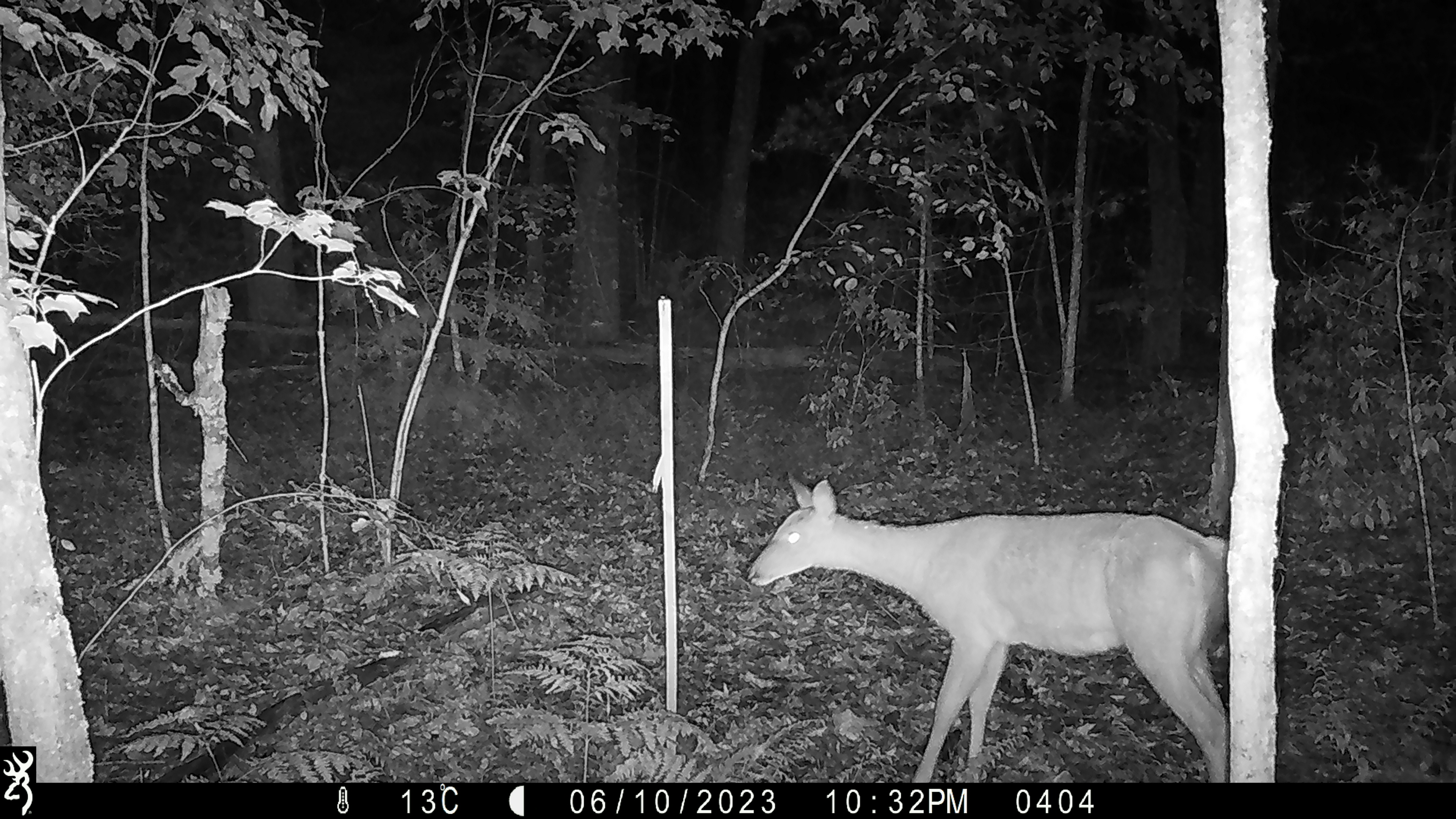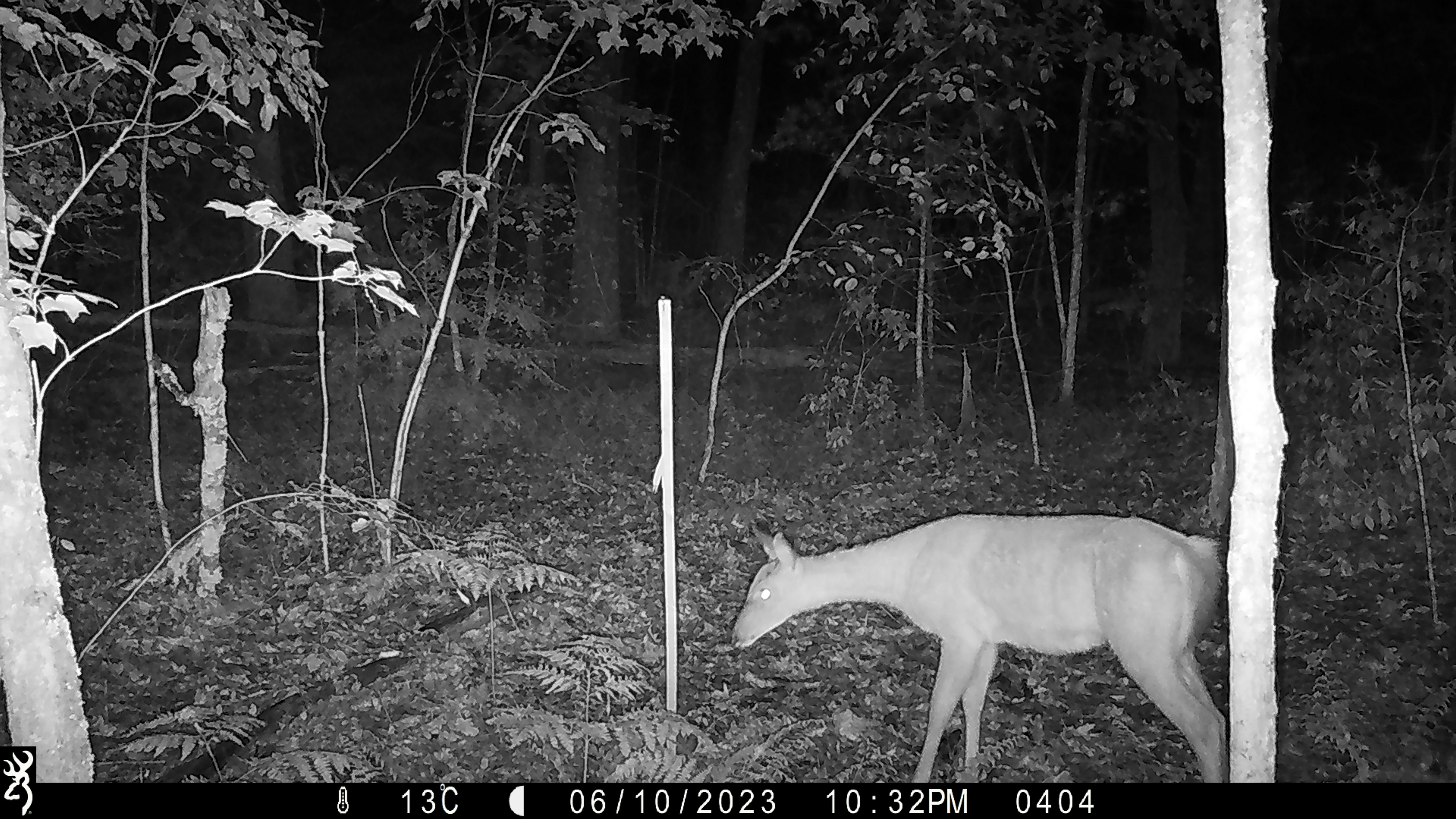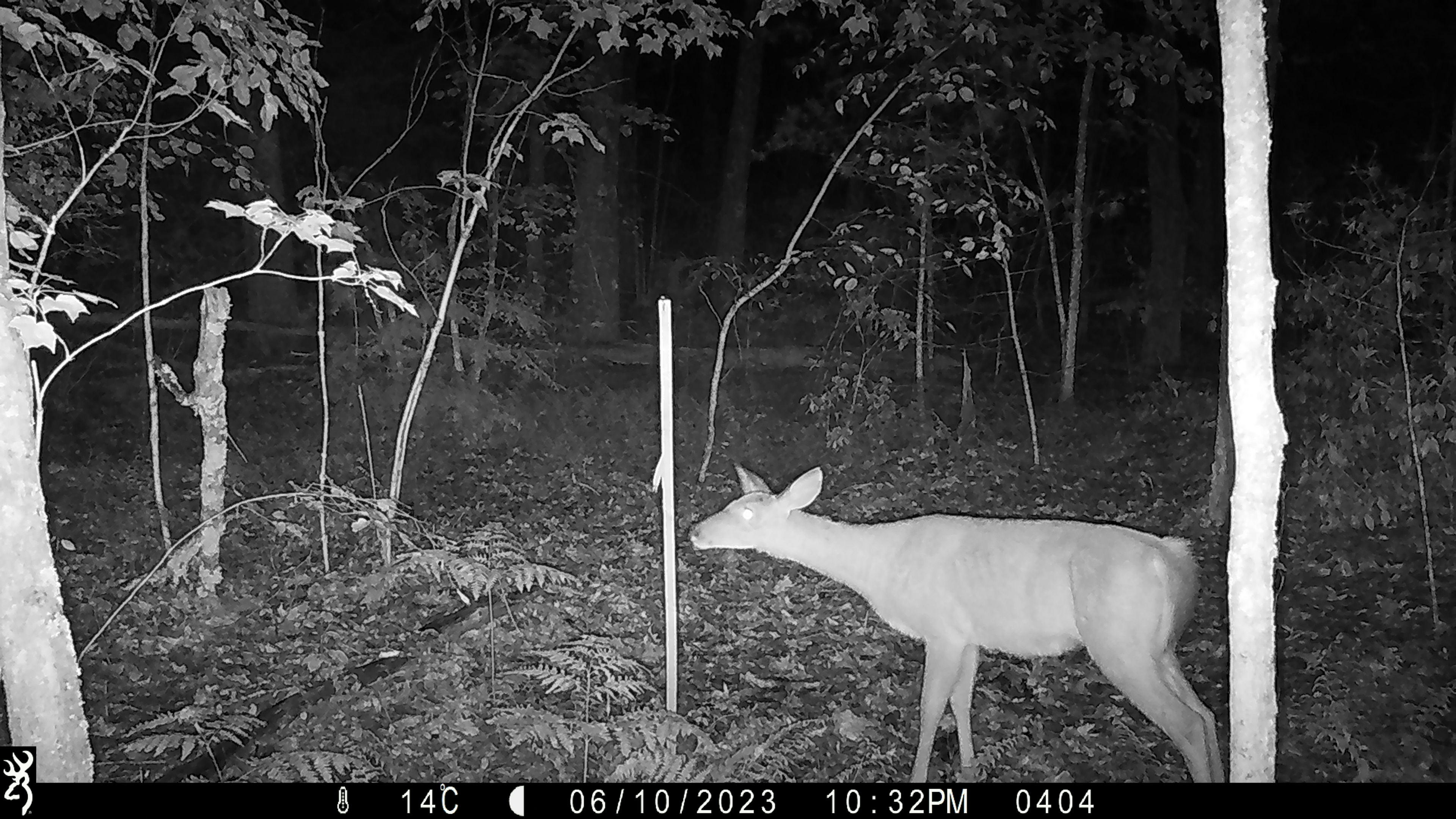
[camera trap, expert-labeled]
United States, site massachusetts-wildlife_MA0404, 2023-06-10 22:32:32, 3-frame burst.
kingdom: Animalia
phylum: Chordata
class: Mammalia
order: Artiodactyla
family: Cervidae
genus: Odocoileus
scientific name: Odocoileus virginianus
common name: white-tailed deer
White-tailed deer (Odocoileus virginianus).